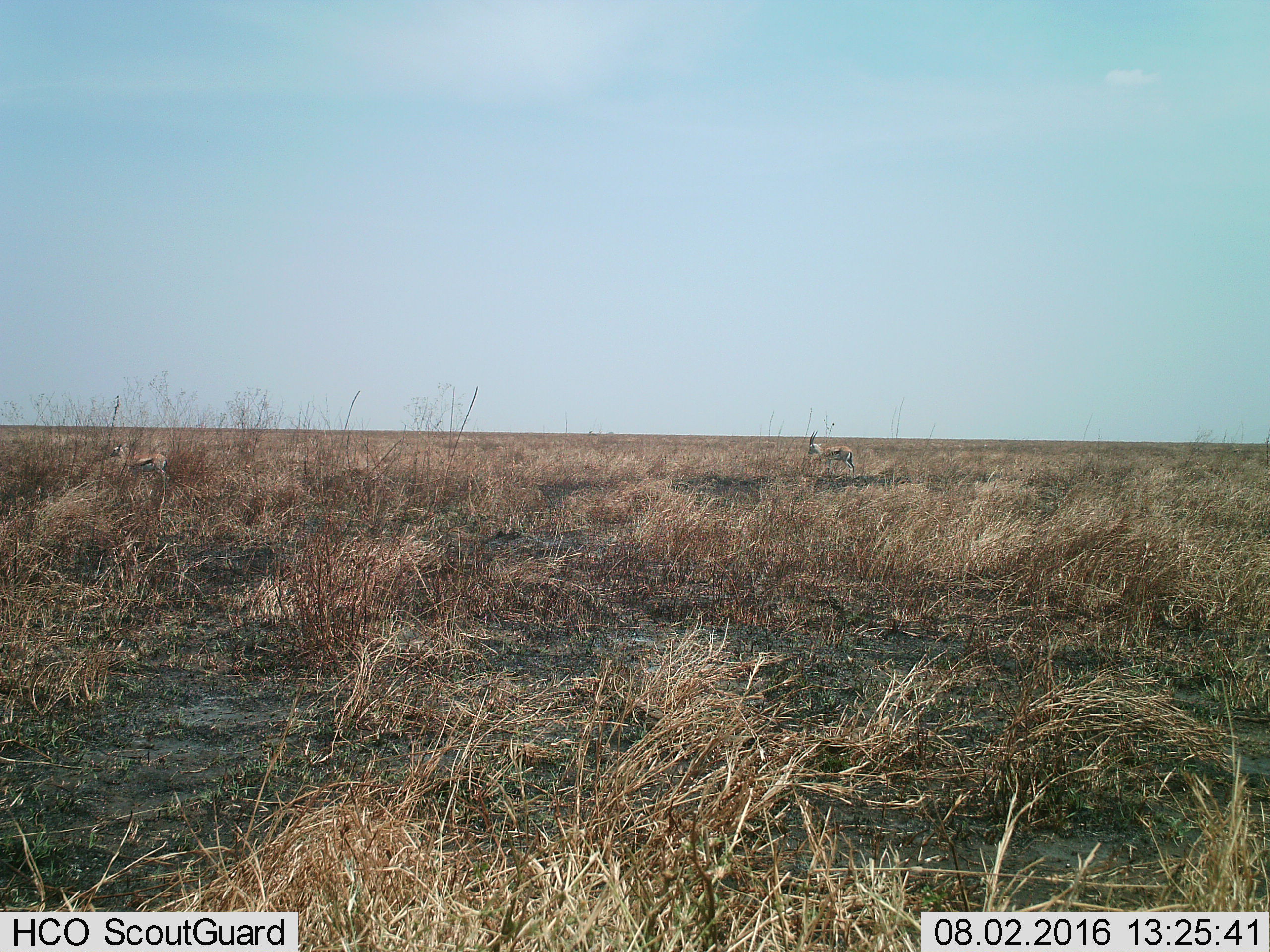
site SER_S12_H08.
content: unidentified animal